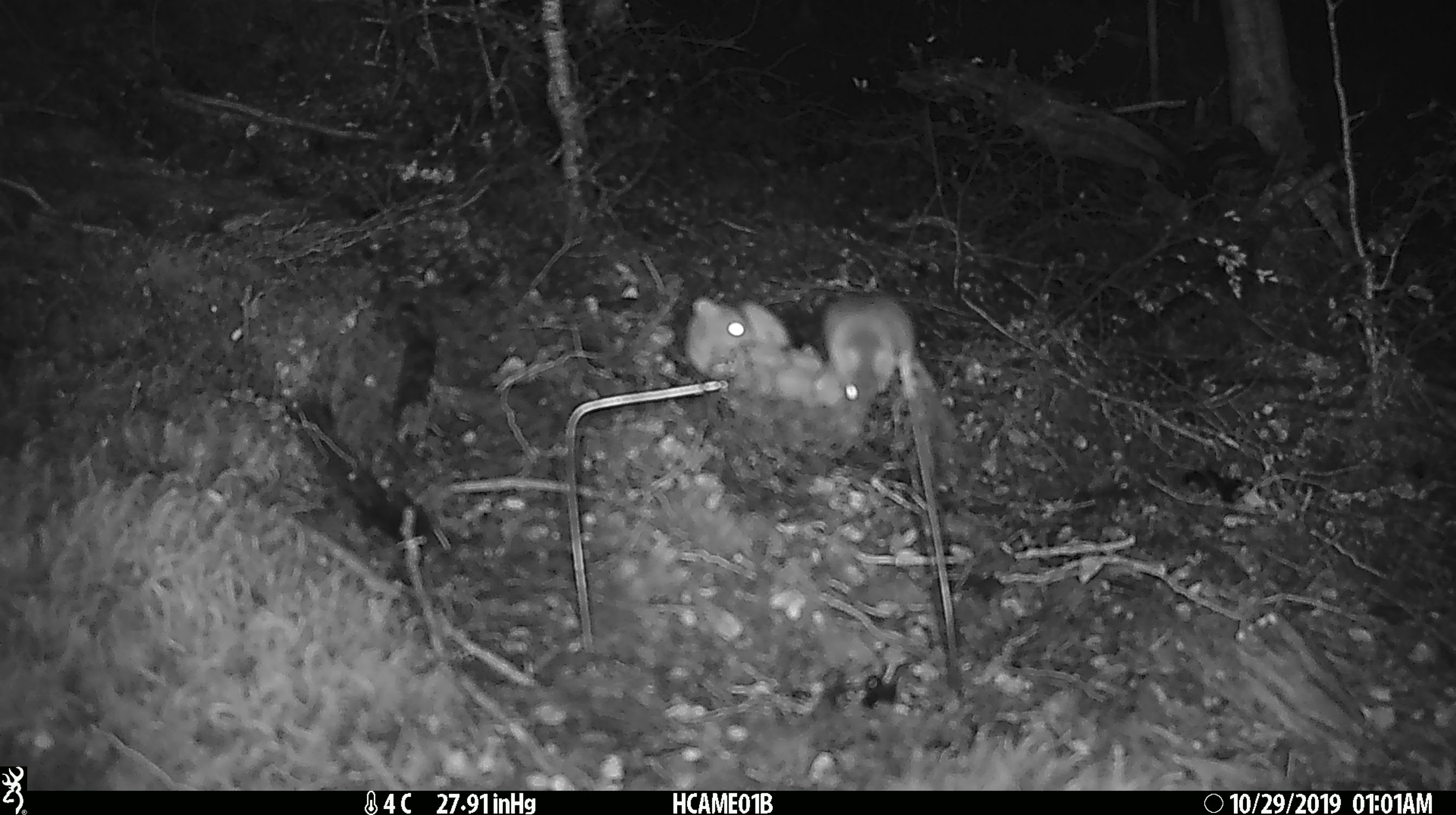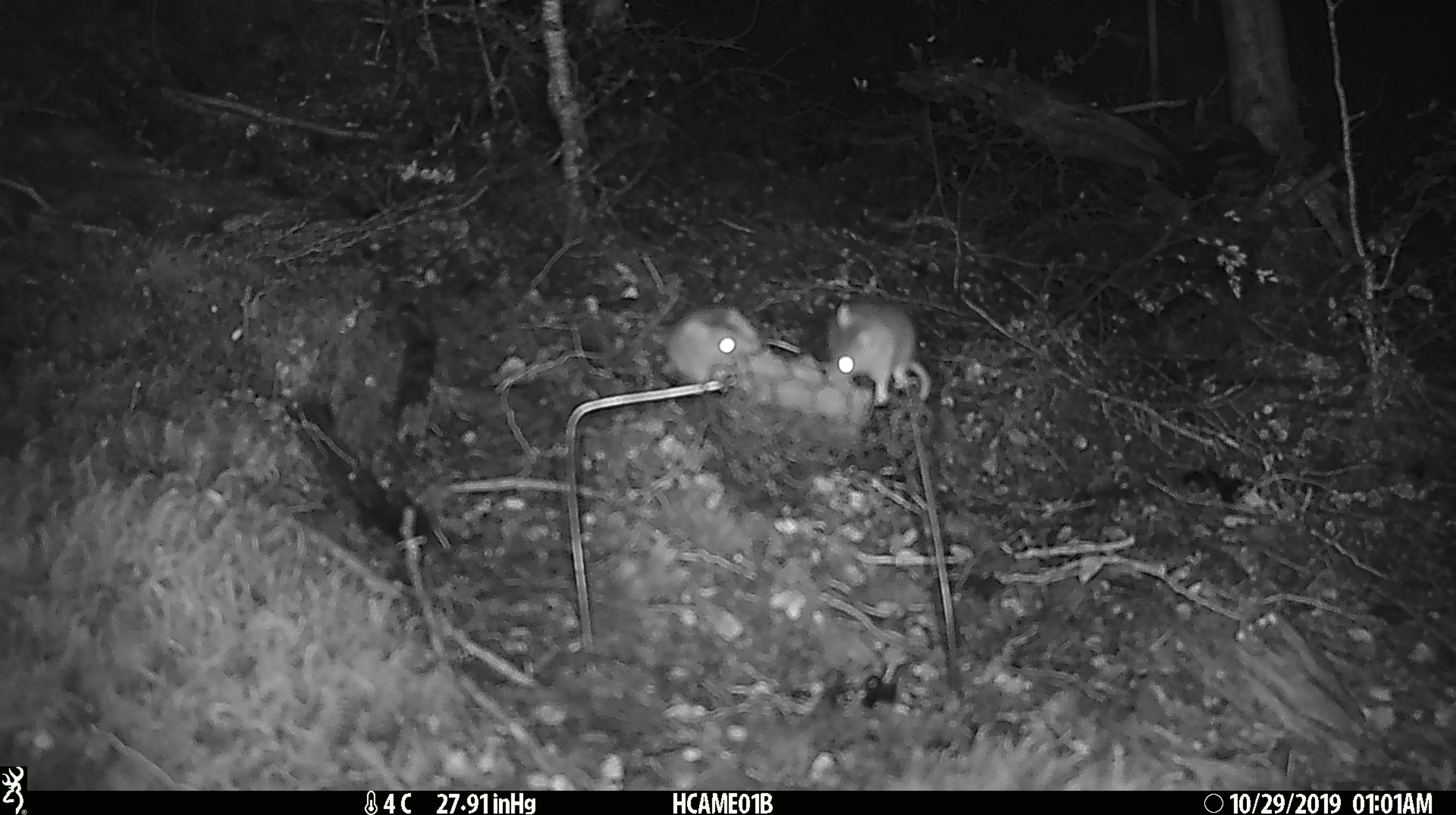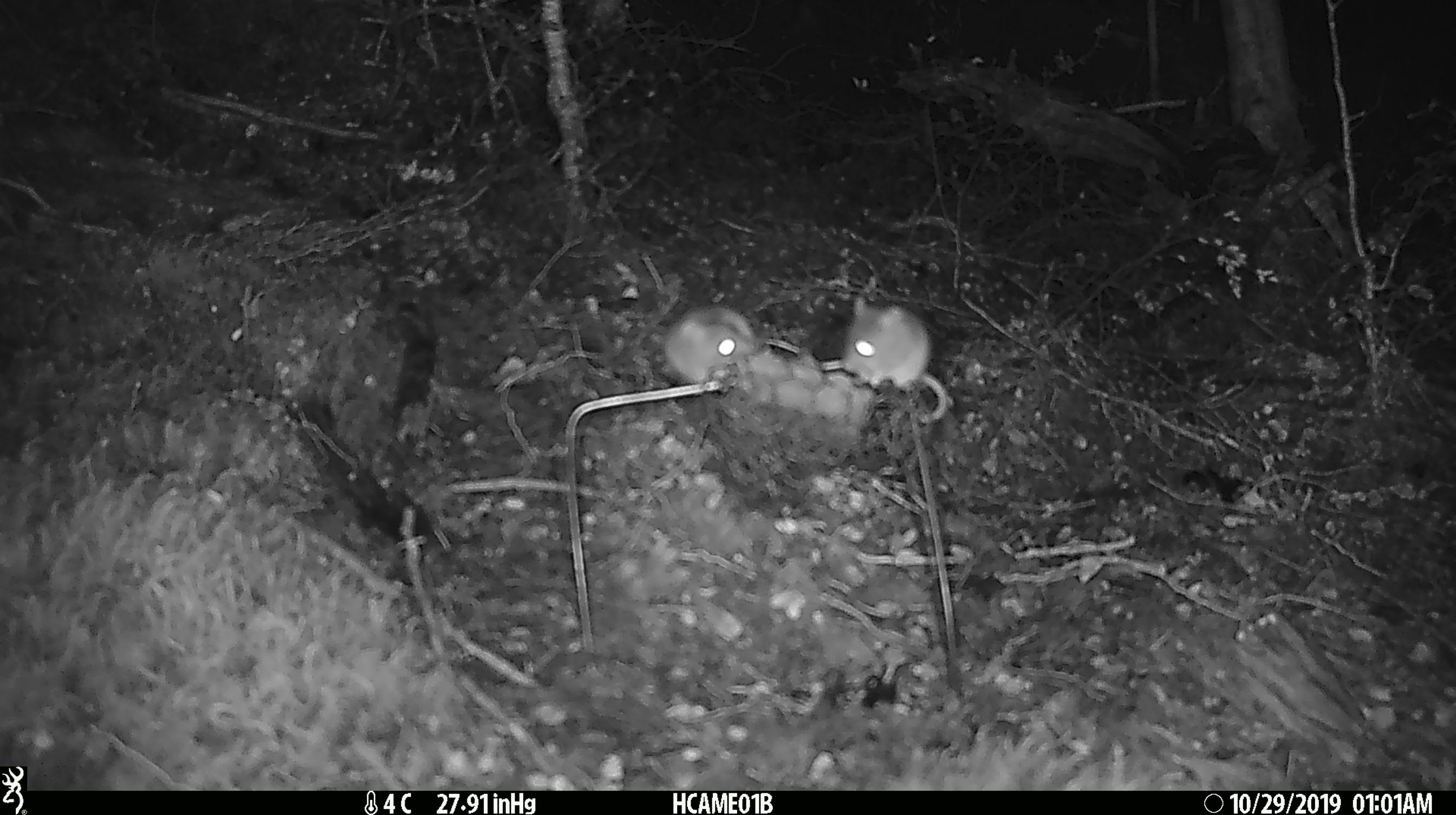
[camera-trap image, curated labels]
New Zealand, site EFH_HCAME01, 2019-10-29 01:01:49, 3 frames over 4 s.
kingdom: Animalia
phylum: Chordata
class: Mammalia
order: Rodentia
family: Muridae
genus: Mus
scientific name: Mus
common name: mouse